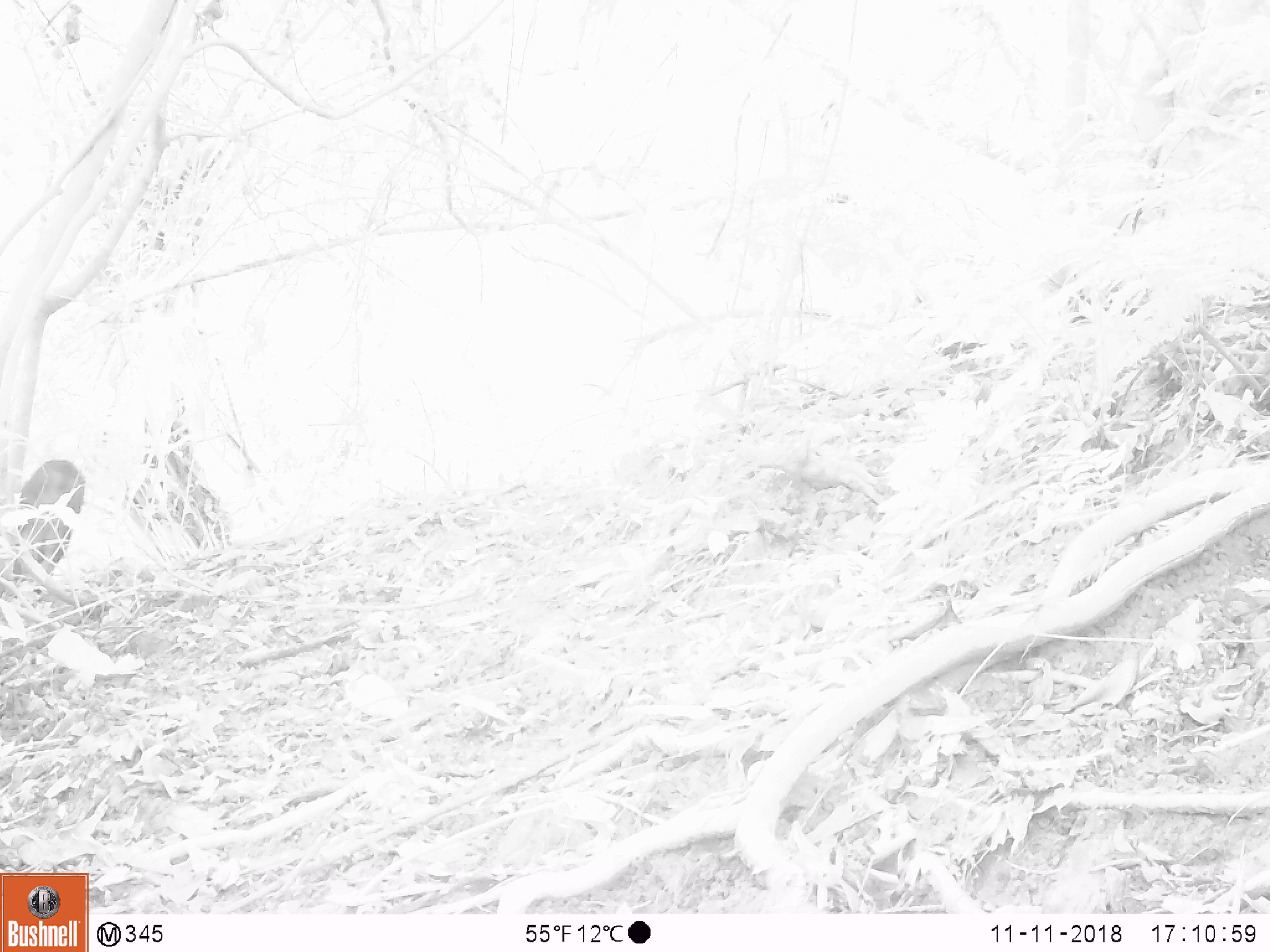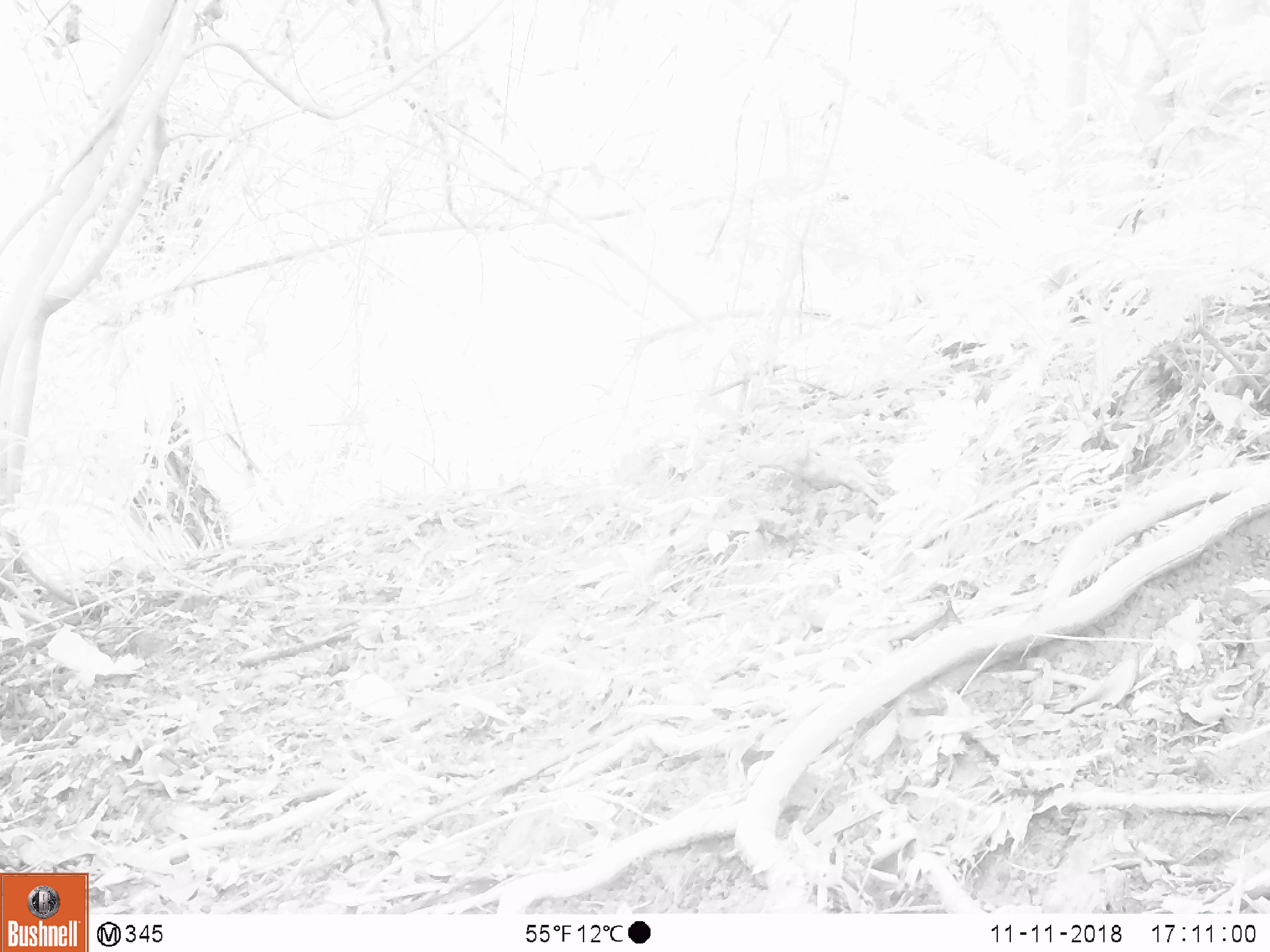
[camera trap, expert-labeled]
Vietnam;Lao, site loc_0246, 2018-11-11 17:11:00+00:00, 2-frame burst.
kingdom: Animalia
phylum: Chordata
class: Mammalia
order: Artiodactyla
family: Bovidae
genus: Capricornis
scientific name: Capricornis sumatraensis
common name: chinese serow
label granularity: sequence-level